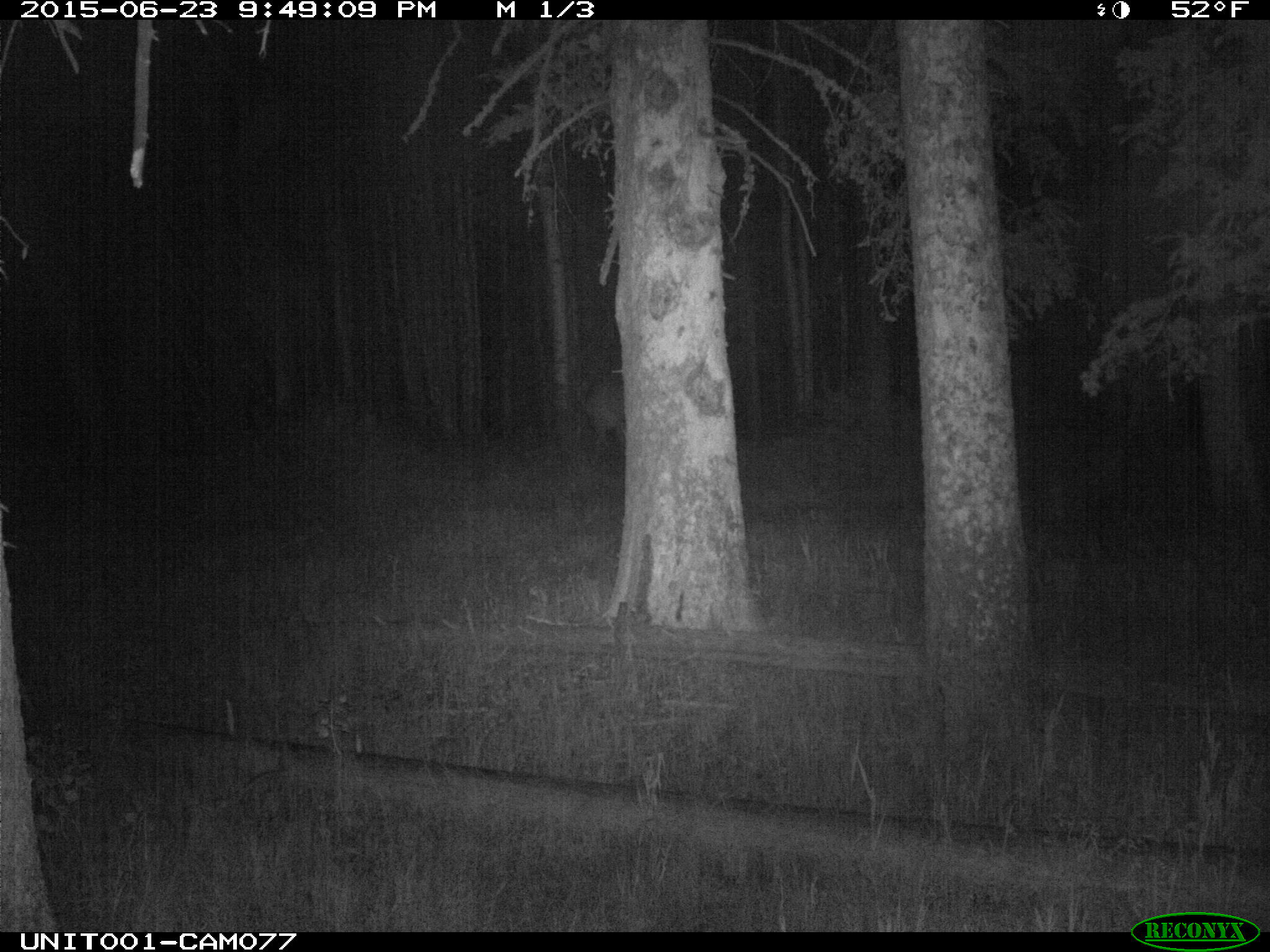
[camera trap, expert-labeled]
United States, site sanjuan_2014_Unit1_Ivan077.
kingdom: Animalia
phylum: Chordata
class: Mammalia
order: Artiodactyla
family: Cervidae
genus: Cervus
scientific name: Cervus elaphus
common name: red deer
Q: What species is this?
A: Cervus elaphus (red deer).